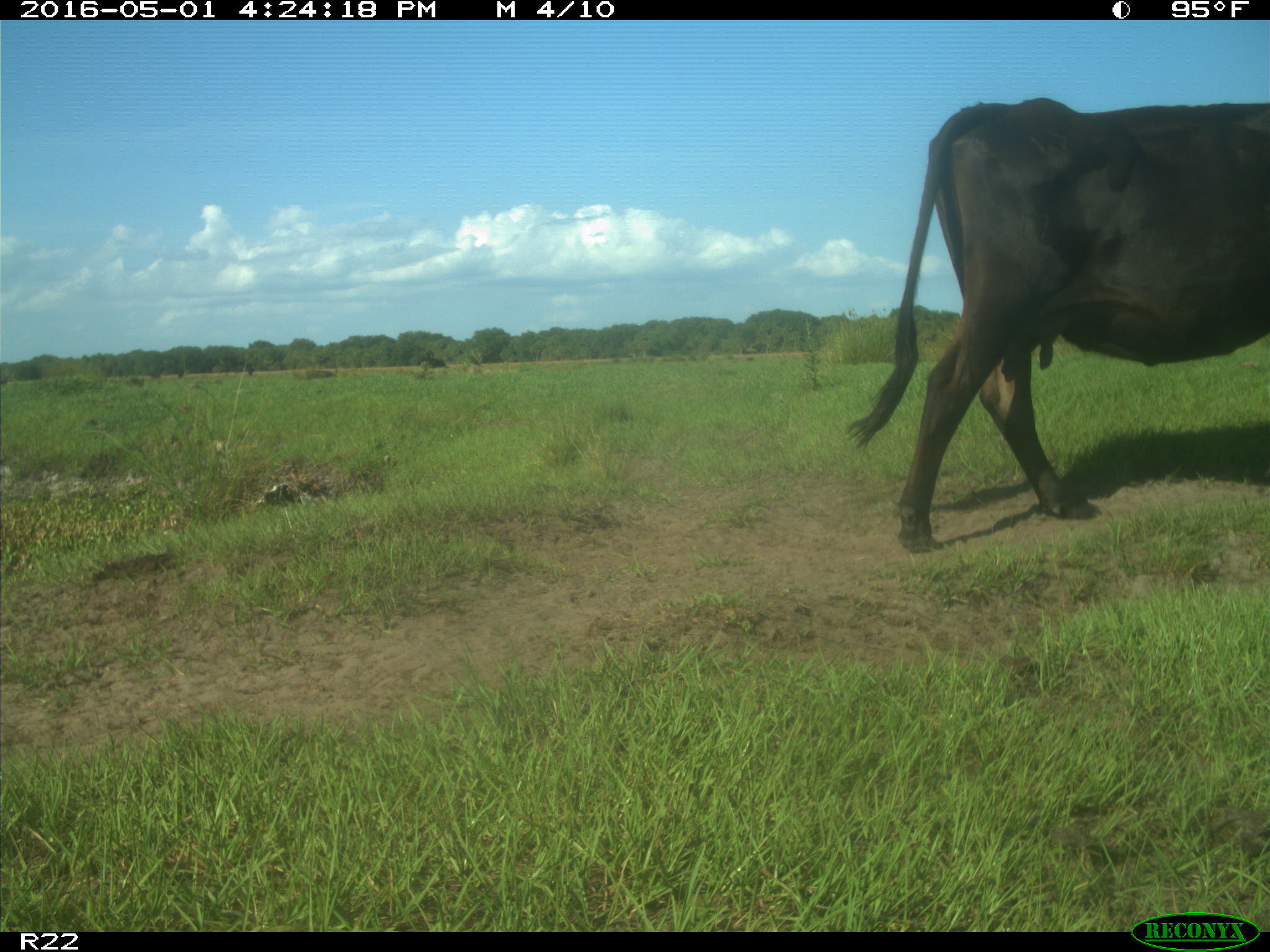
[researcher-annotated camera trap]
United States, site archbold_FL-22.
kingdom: Animalia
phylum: Chordata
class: Mammalia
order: Artiodactyla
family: Bovidae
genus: Bos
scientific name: Bos taurus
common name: domestic cow